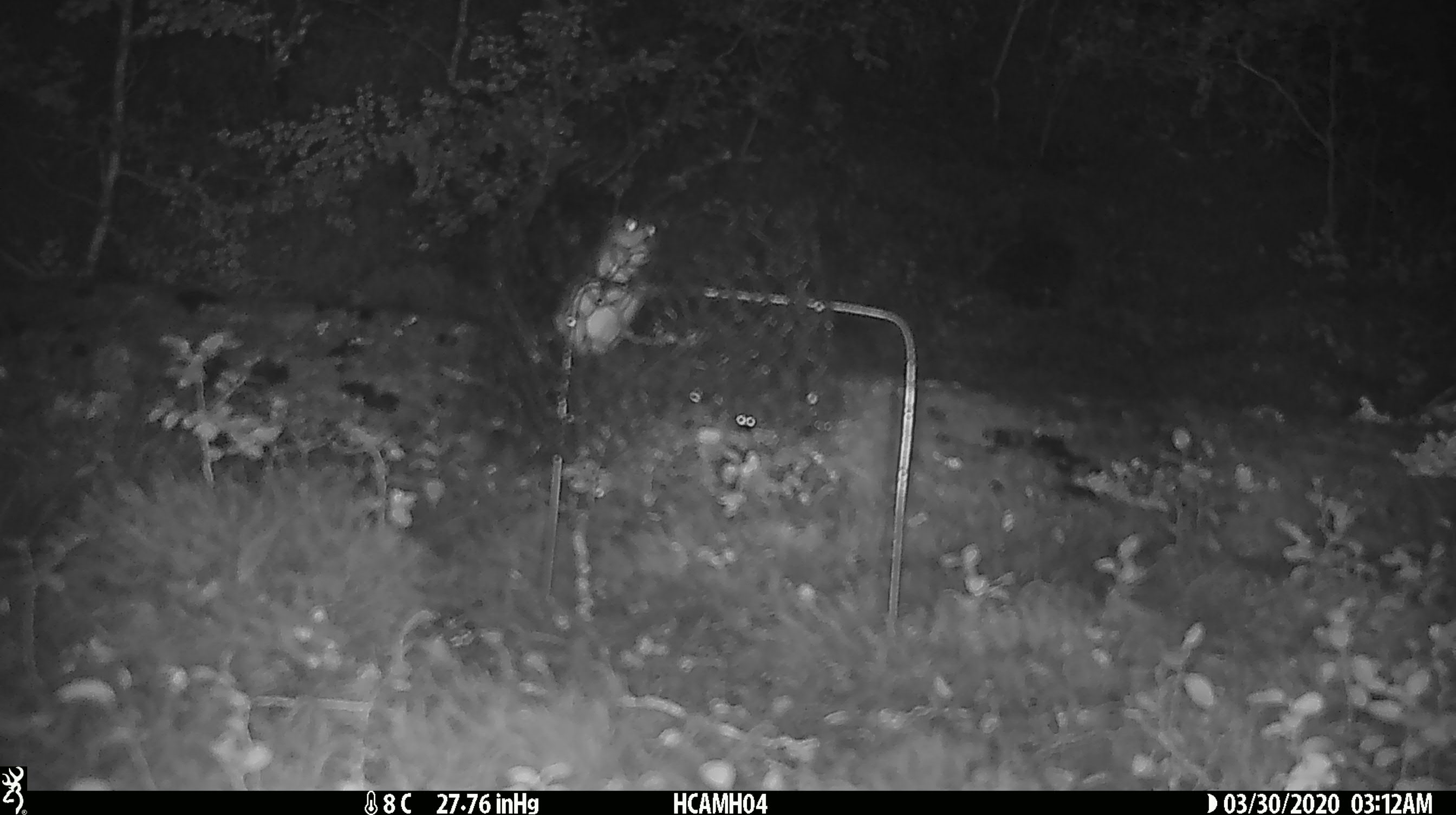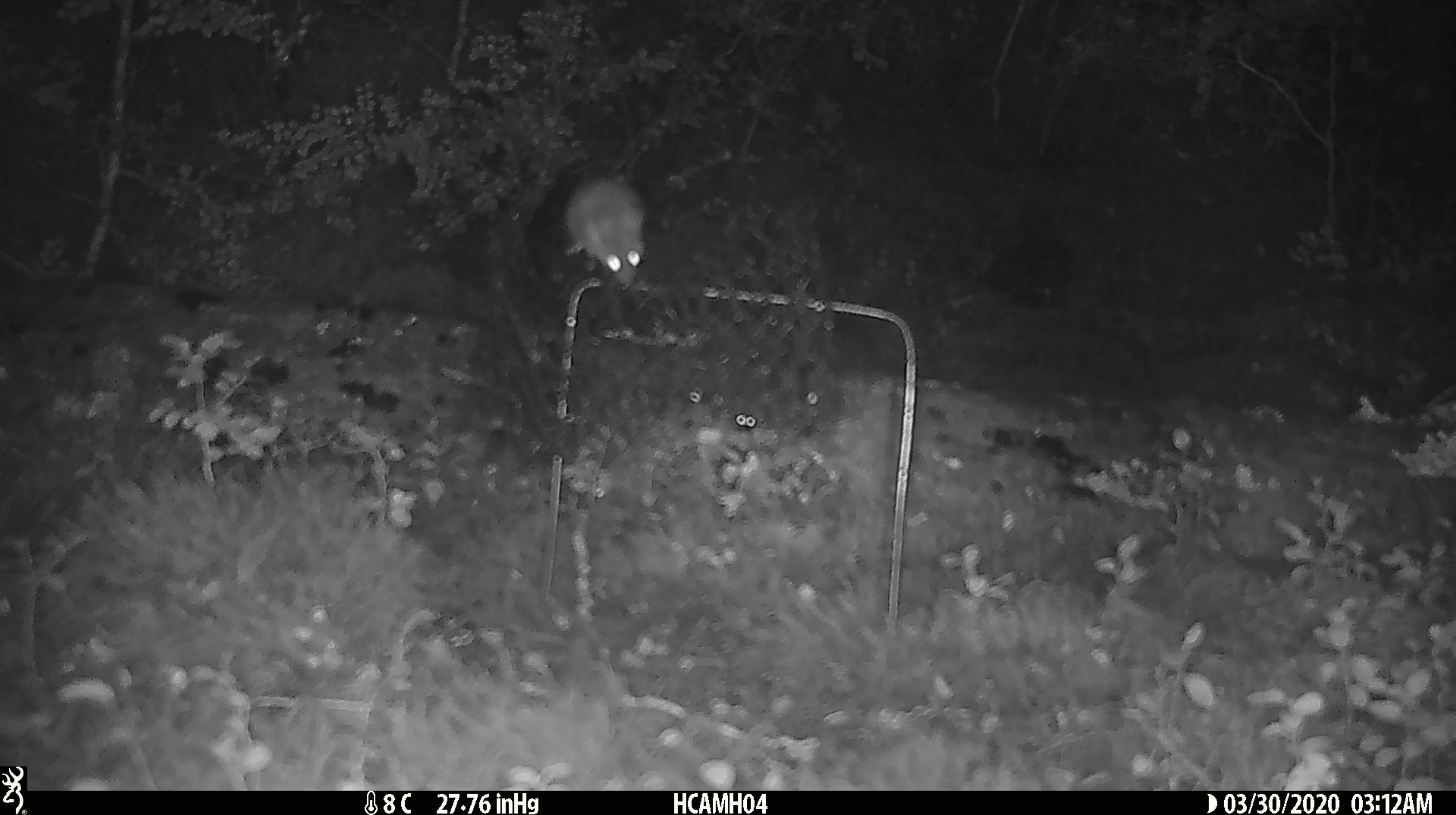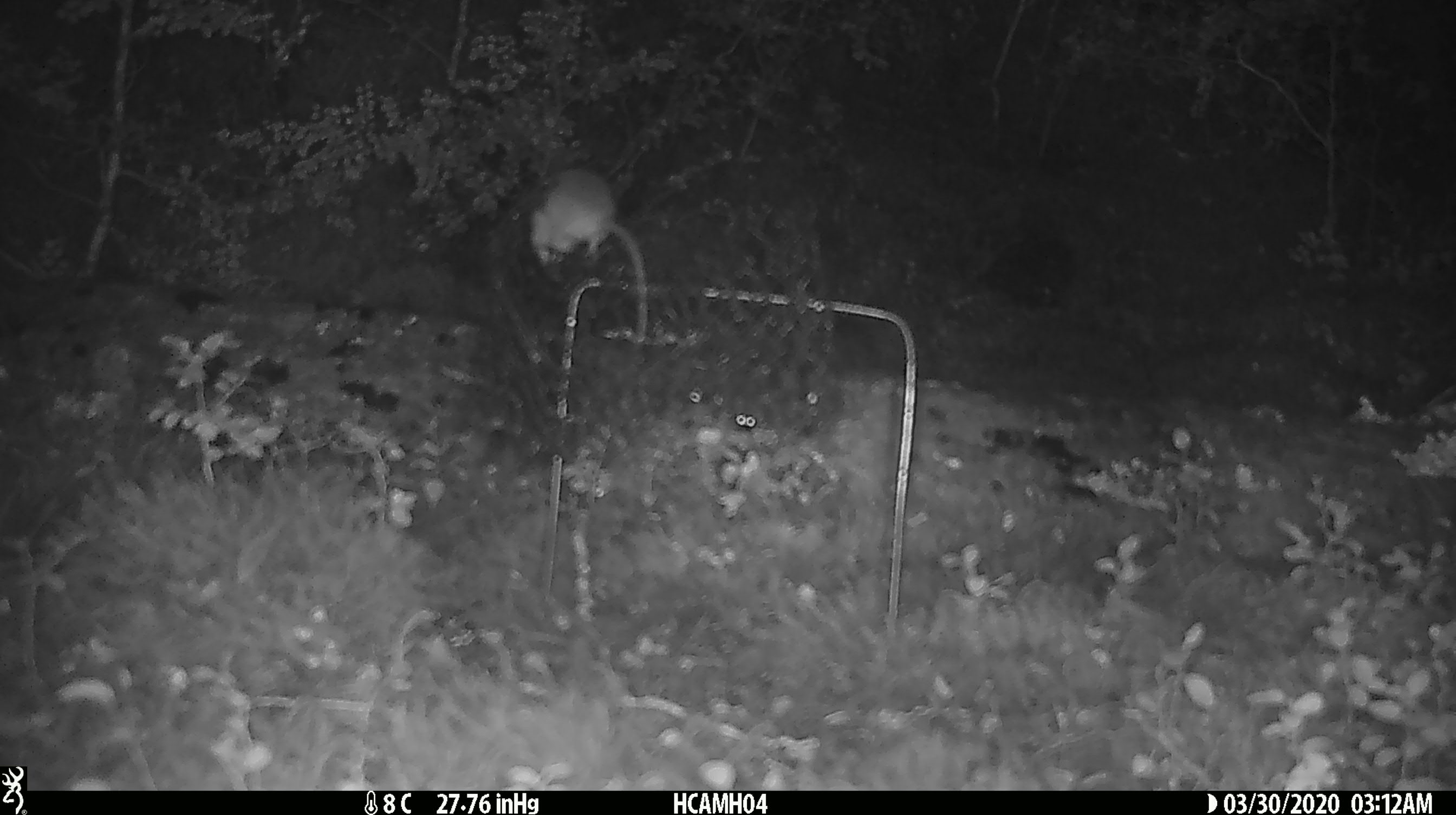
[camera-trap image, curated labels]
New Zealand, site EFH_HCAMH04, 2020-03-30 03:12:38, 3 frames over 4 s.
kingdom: Animalia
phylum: Chordata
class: Mammalia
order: Rodentia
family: Muridae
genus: Mus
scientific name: Mus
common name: mouse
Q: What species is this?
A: Mouse (Mus).